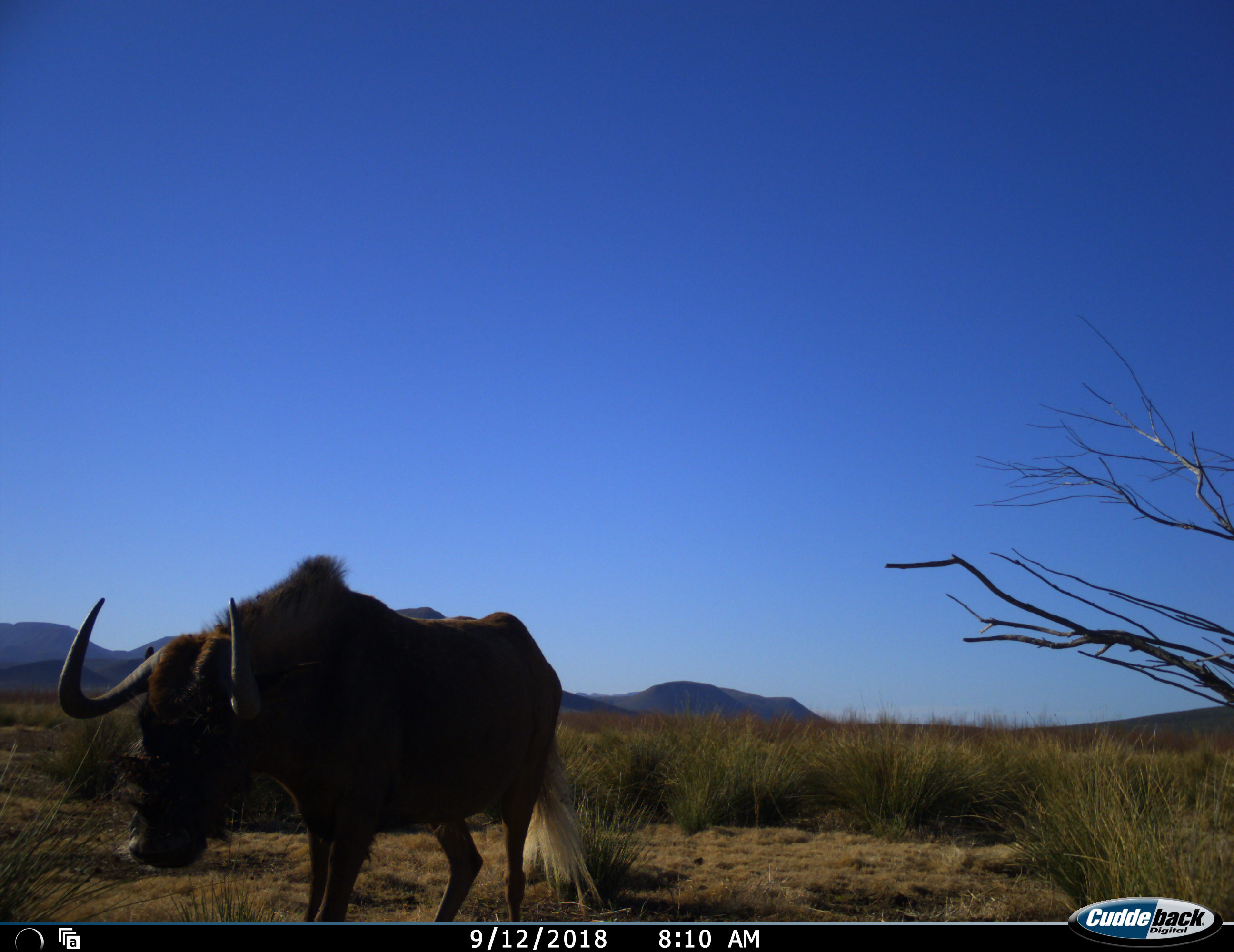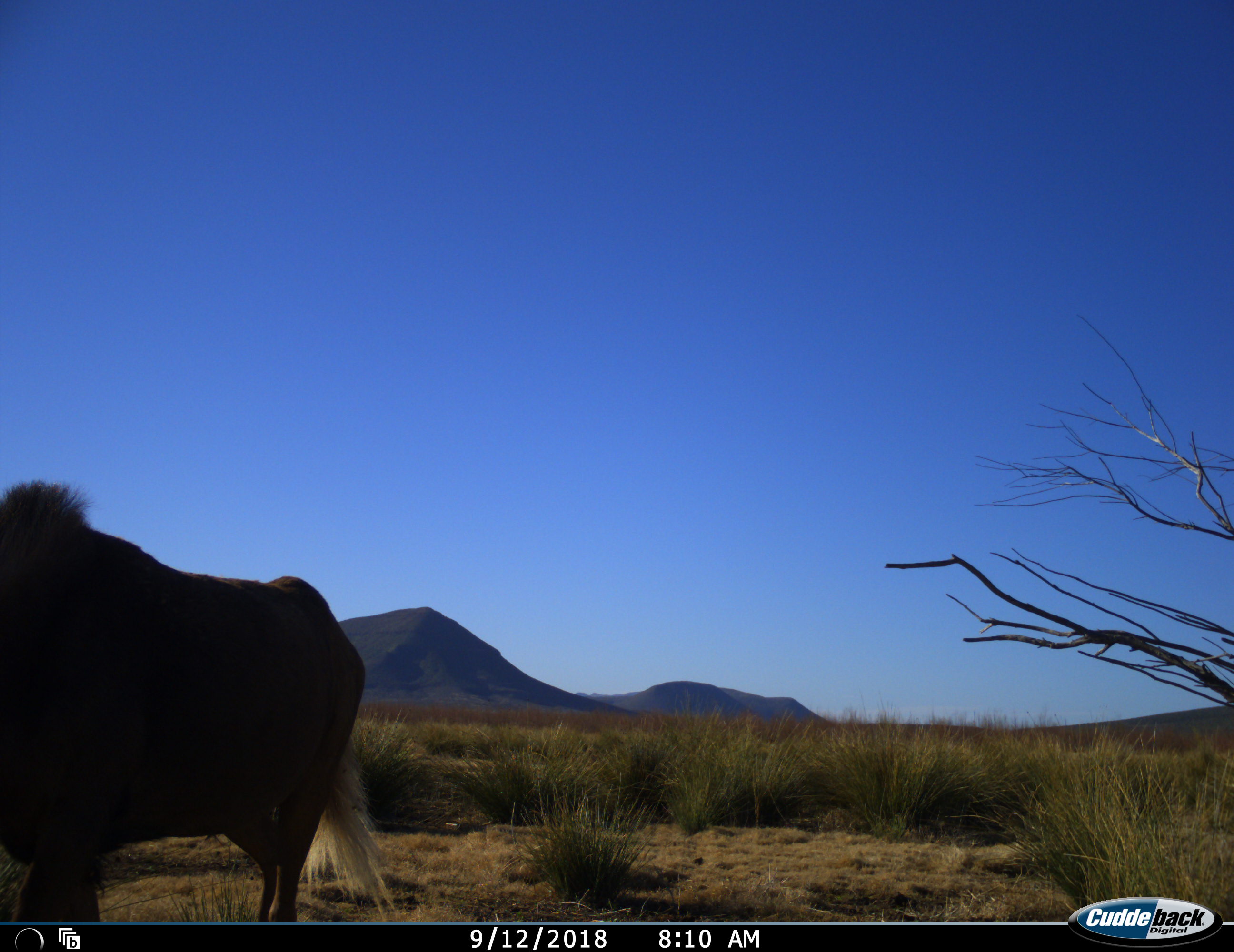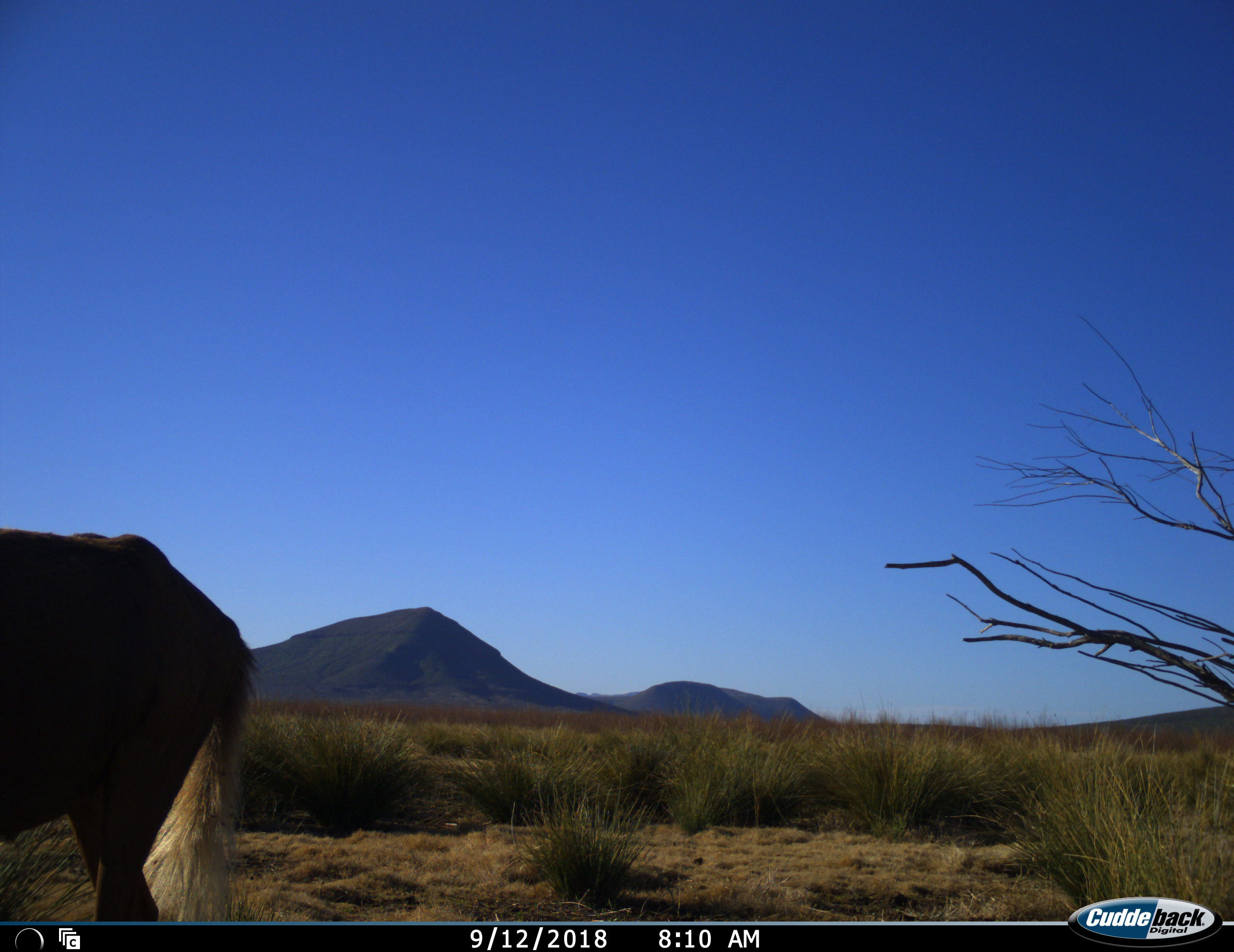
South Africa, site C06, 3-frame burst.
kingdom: Animalia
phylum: Chordata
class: Mammalia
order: Artiodactyla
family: Bovidae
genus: Connochaetes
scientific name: Connochaetes gnou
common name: black wildebeest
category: wildebeestblack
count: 1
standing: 0%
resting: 0%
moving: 100%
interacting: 0%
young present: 0%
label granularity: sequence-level